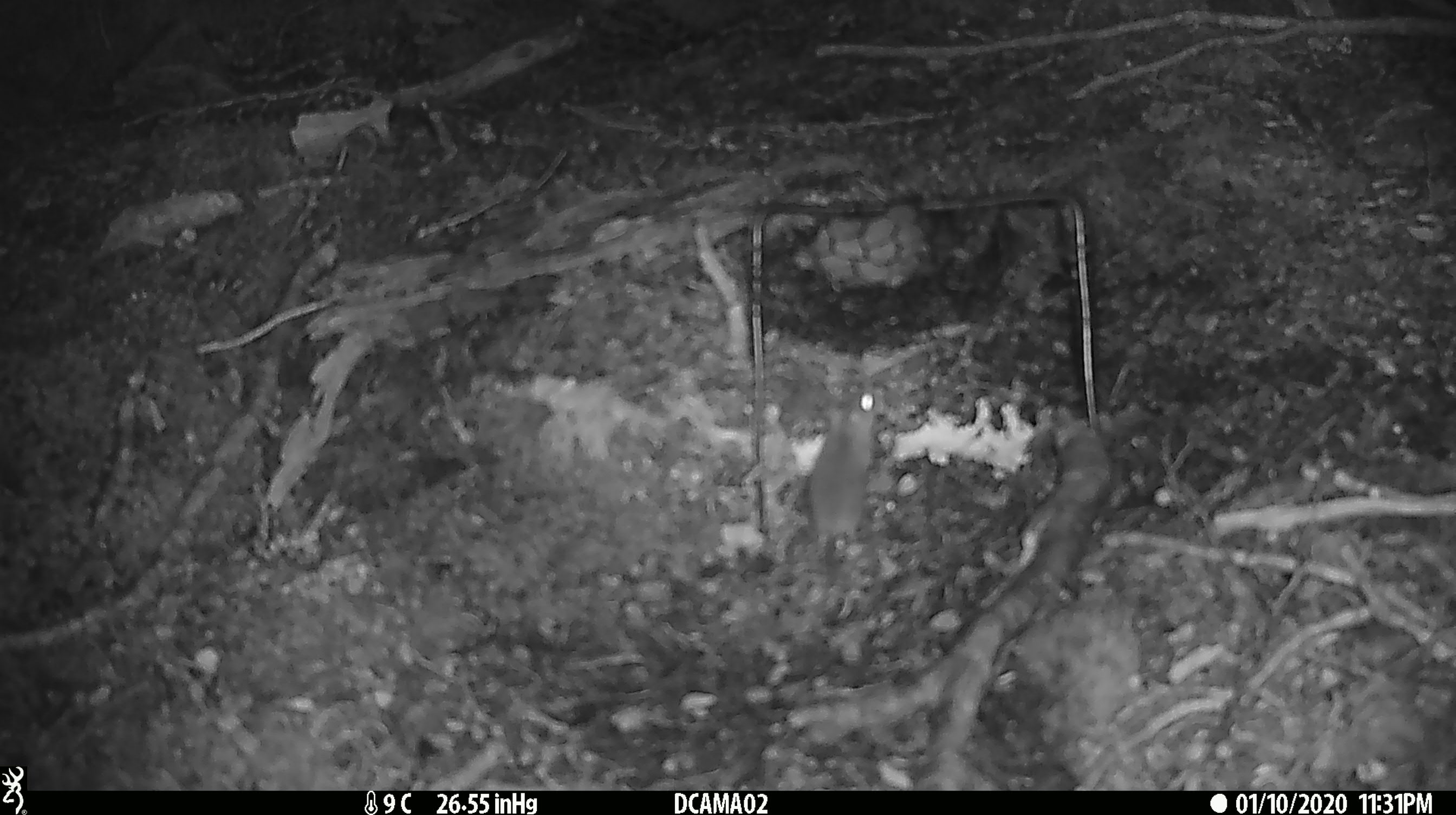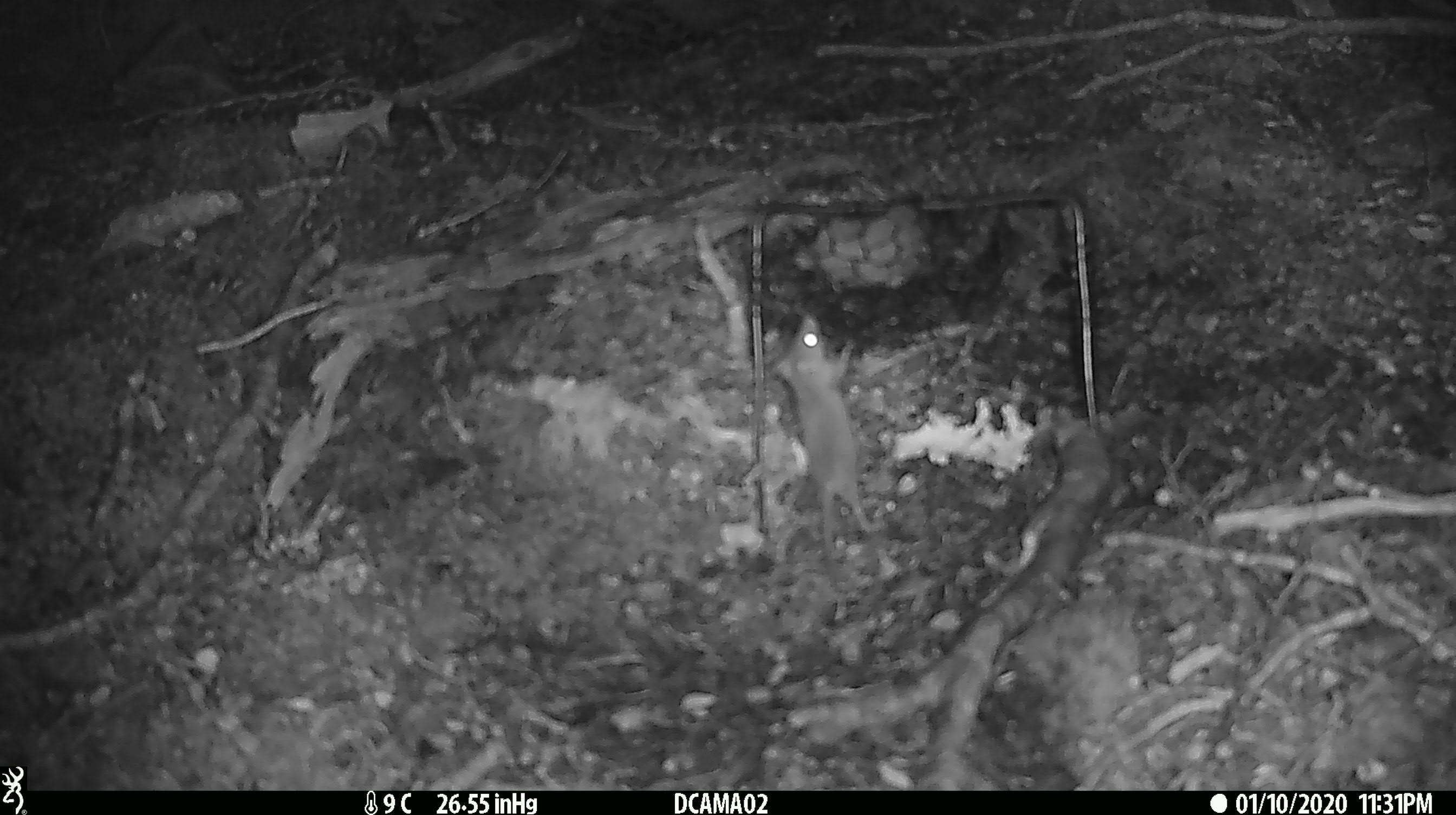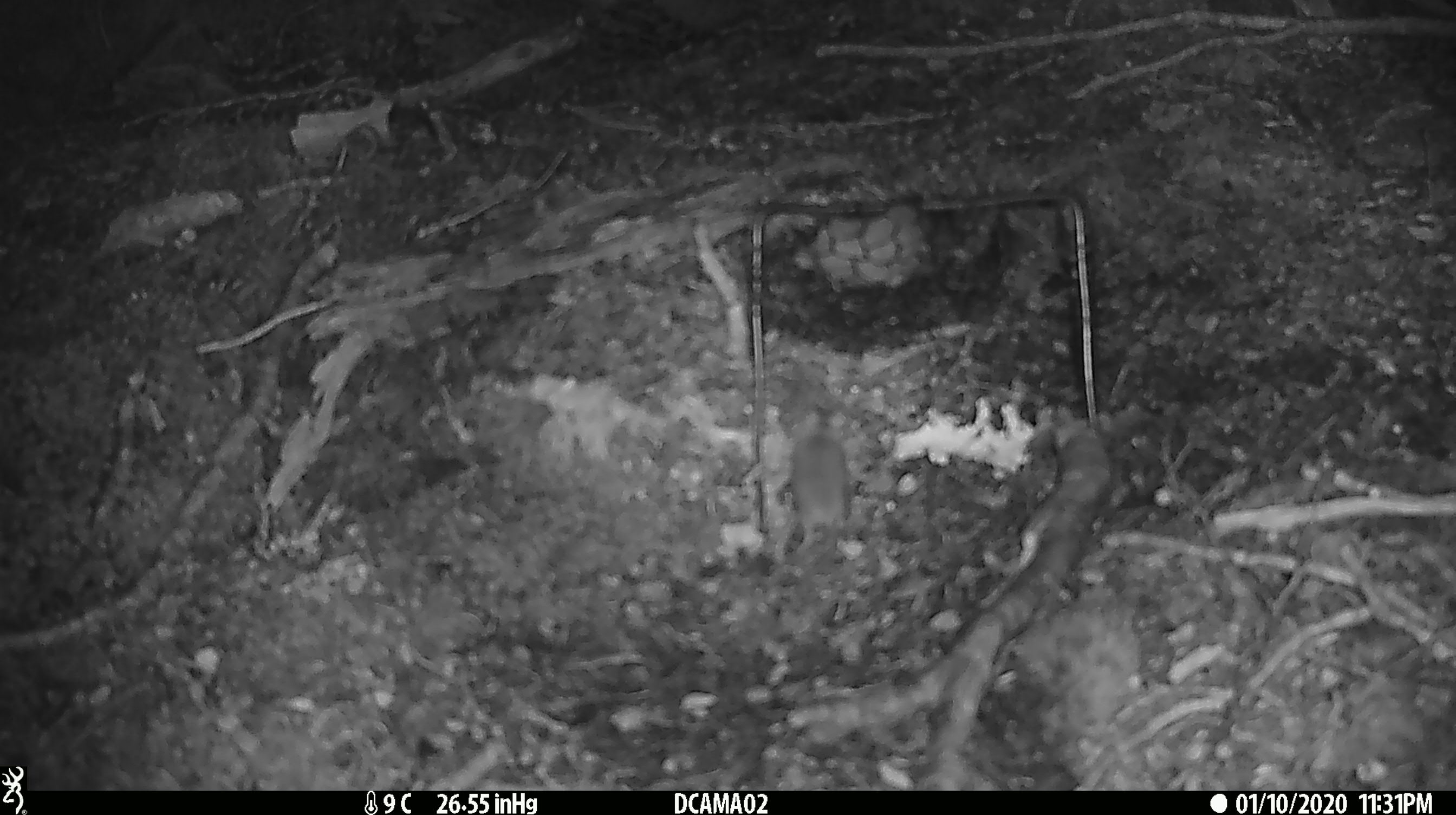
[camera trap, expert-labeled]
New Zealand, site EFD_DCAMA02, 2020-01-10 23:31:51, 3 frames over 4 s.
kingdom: Animalia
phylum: Chordata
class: Mammalia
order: Rodentia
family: Muridae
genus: Mus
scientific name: Mus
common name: mouse